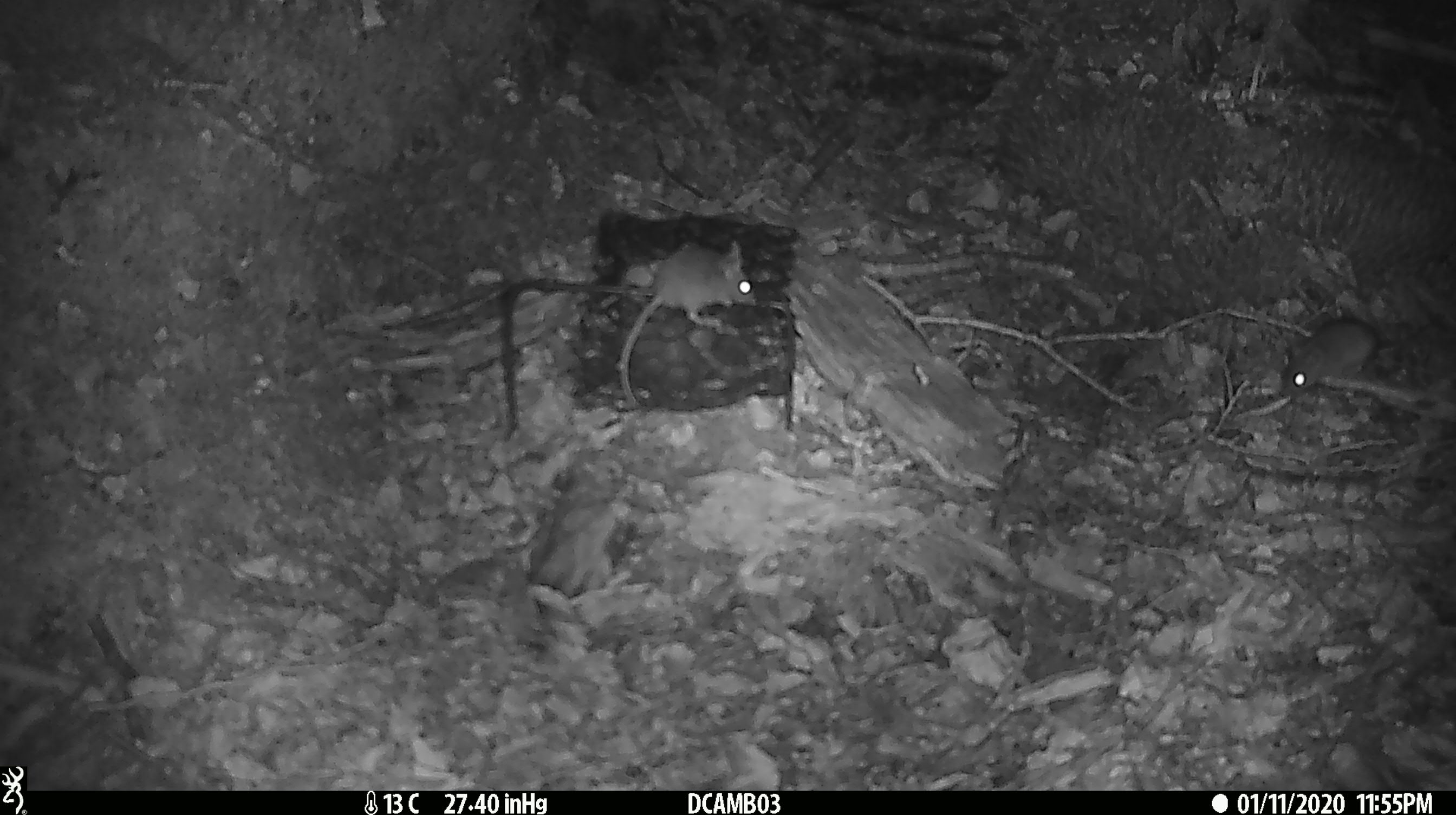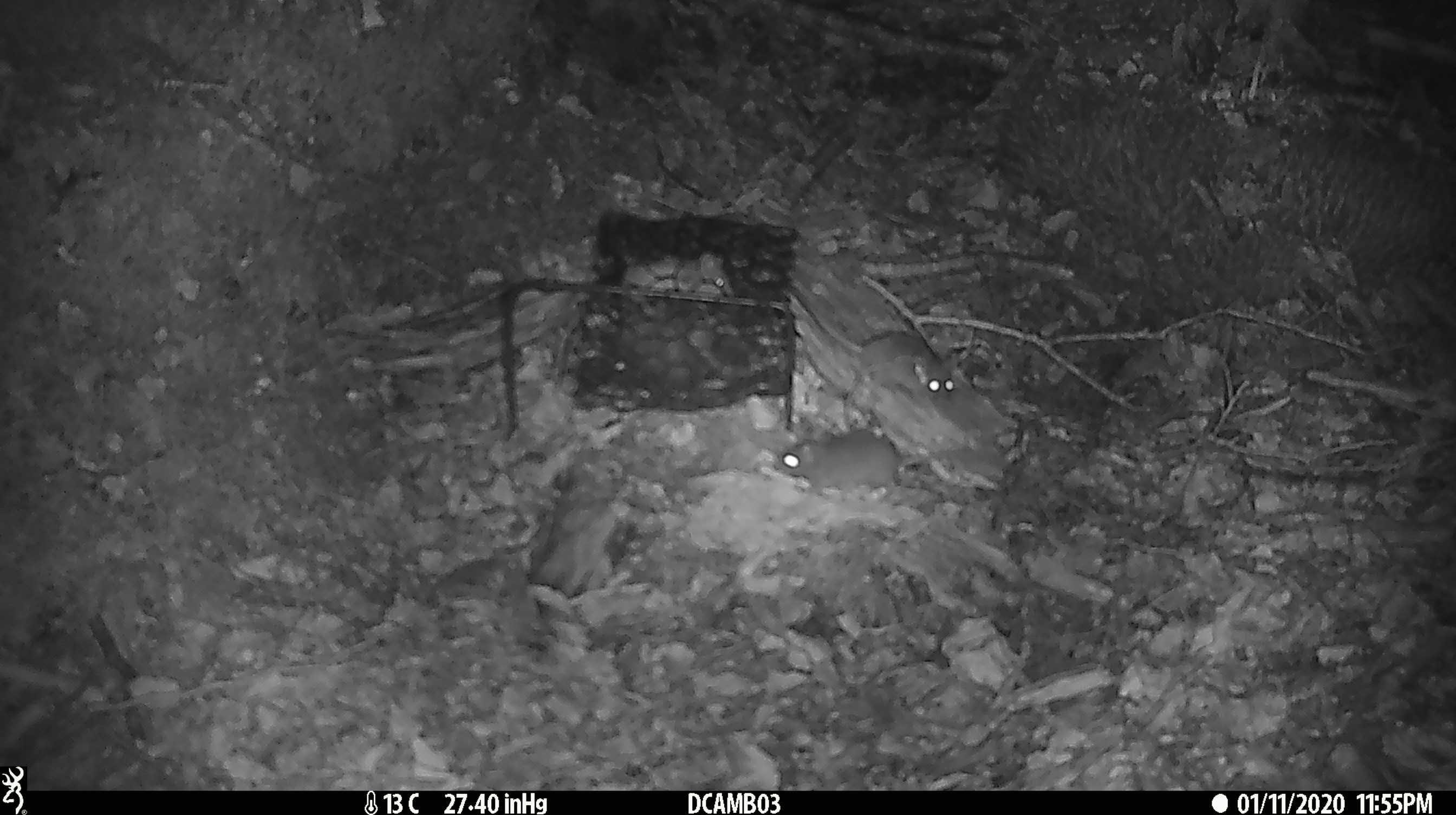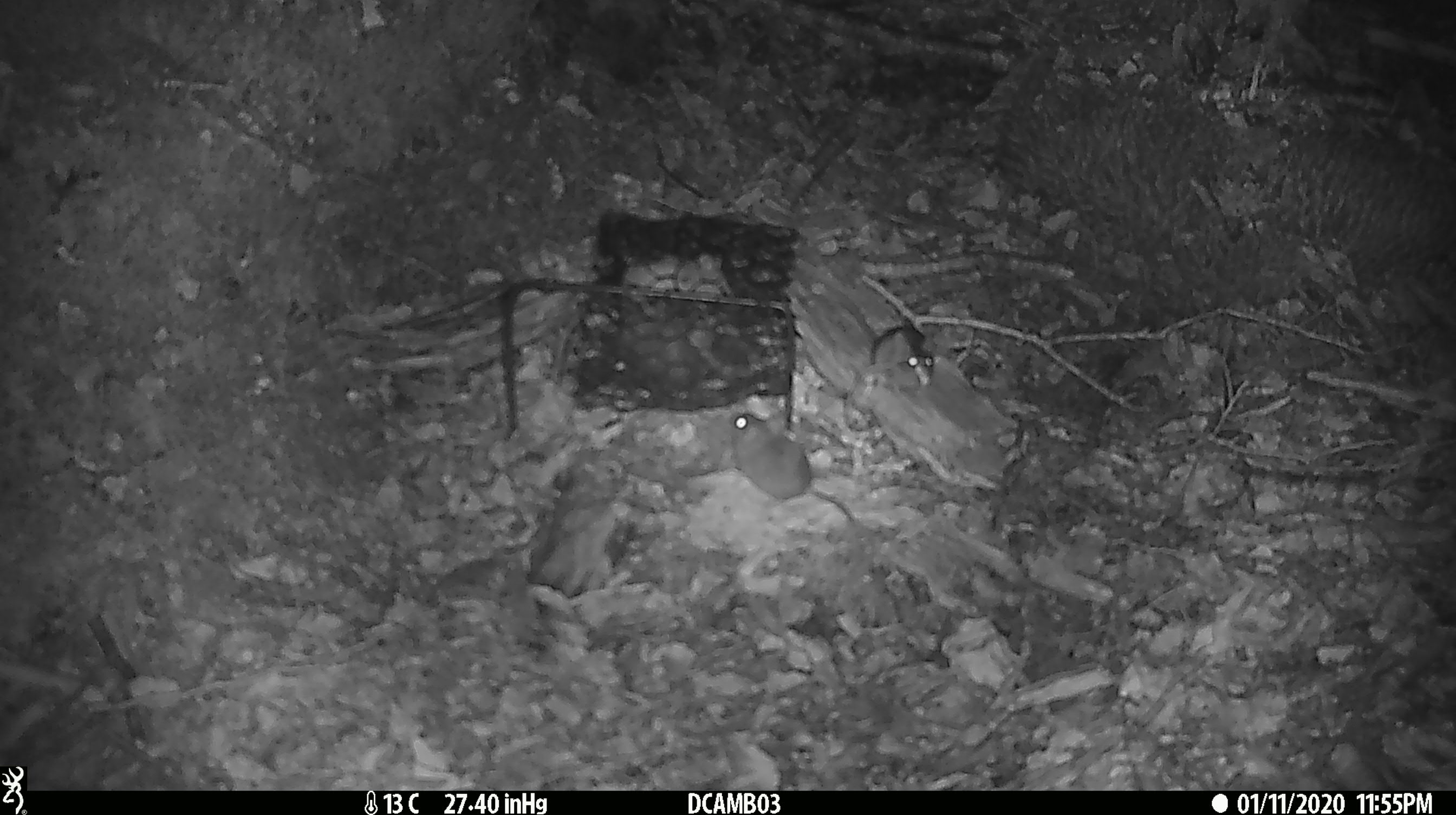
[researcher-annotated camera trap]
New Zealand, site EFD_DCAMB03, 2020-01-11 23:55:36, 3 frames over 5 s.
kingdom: Animalia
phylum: Chordata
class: Mammalia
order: Rodentia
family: Muridae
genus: Mus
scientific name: Mus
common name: mouse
Mouse (Mus).